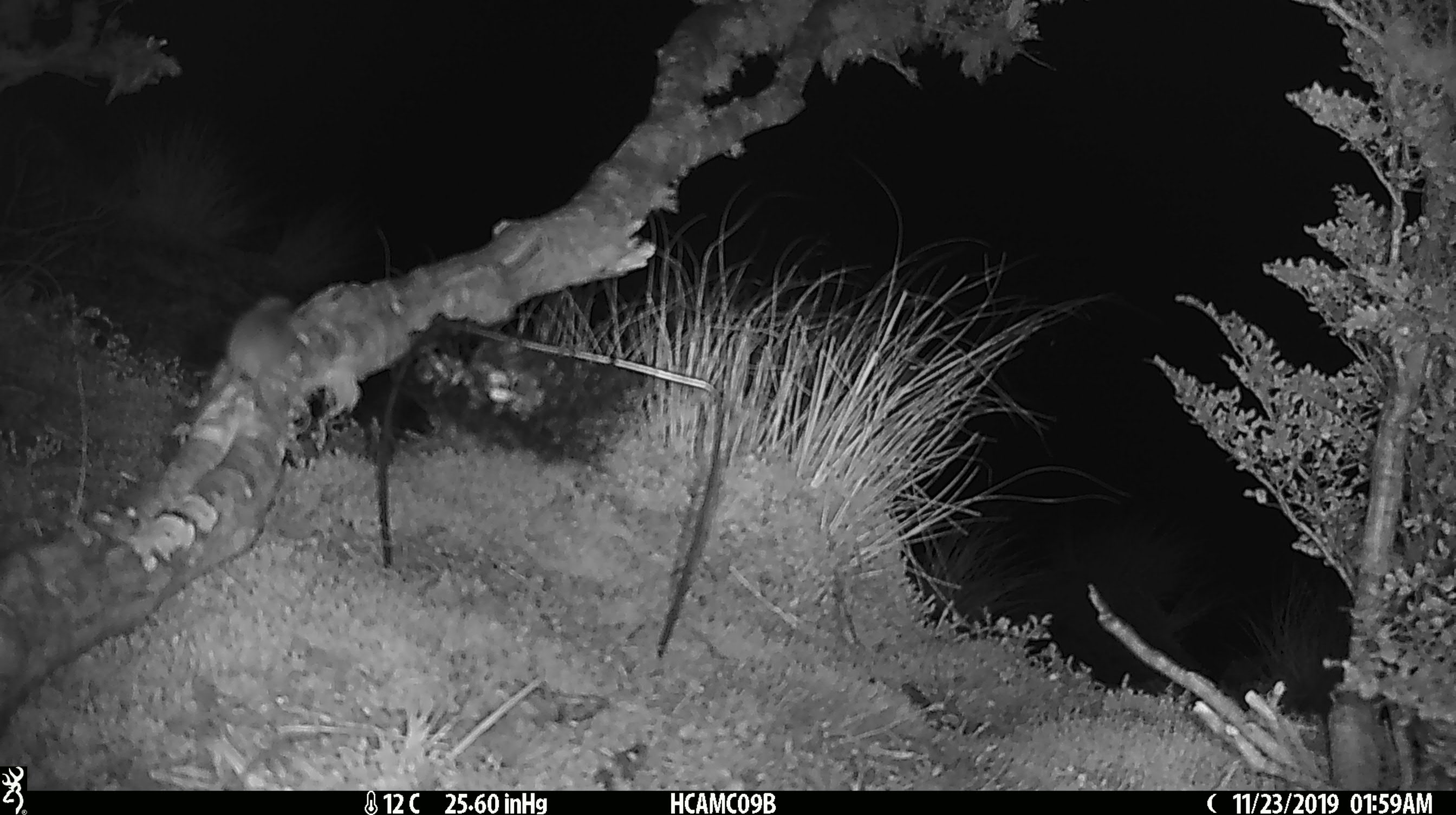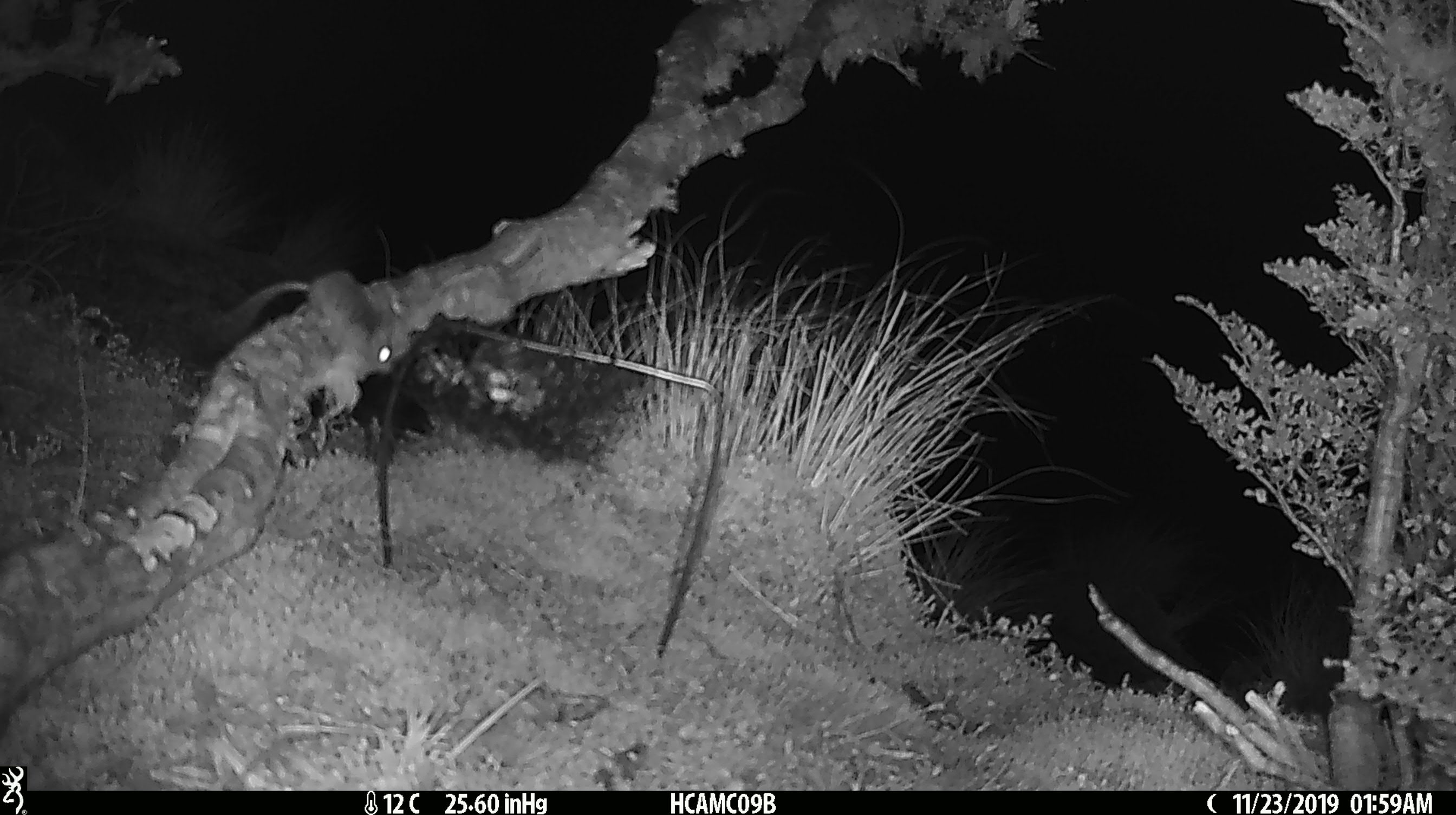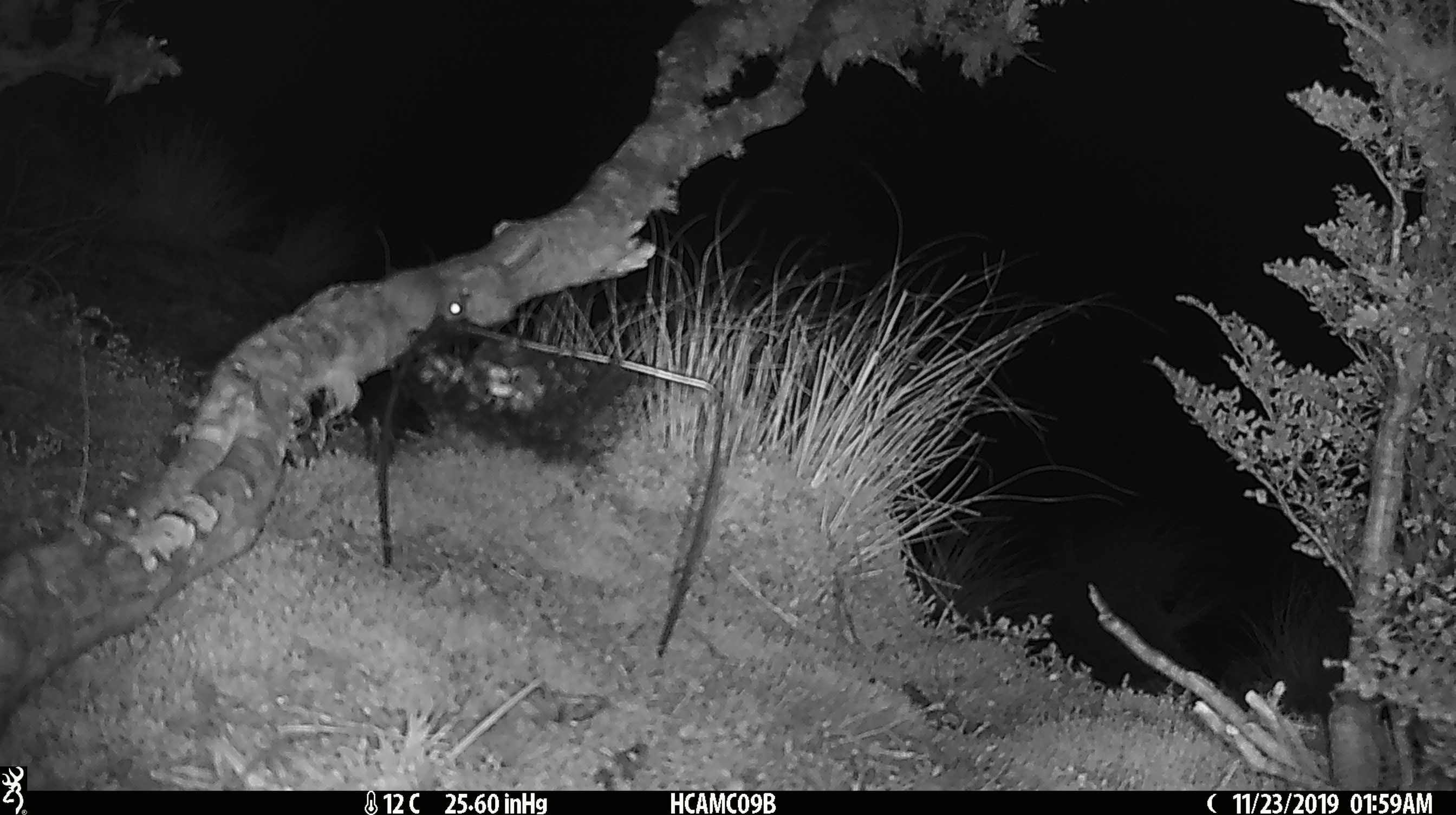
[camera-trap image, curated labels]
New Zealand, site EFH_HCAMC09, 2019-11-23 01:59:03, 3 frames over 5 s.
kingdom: Animalia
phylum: Chordata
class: Mammalia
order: Rodentia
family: Muridae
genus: Mus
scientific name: Mus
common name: mouse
Mouse (Mus).